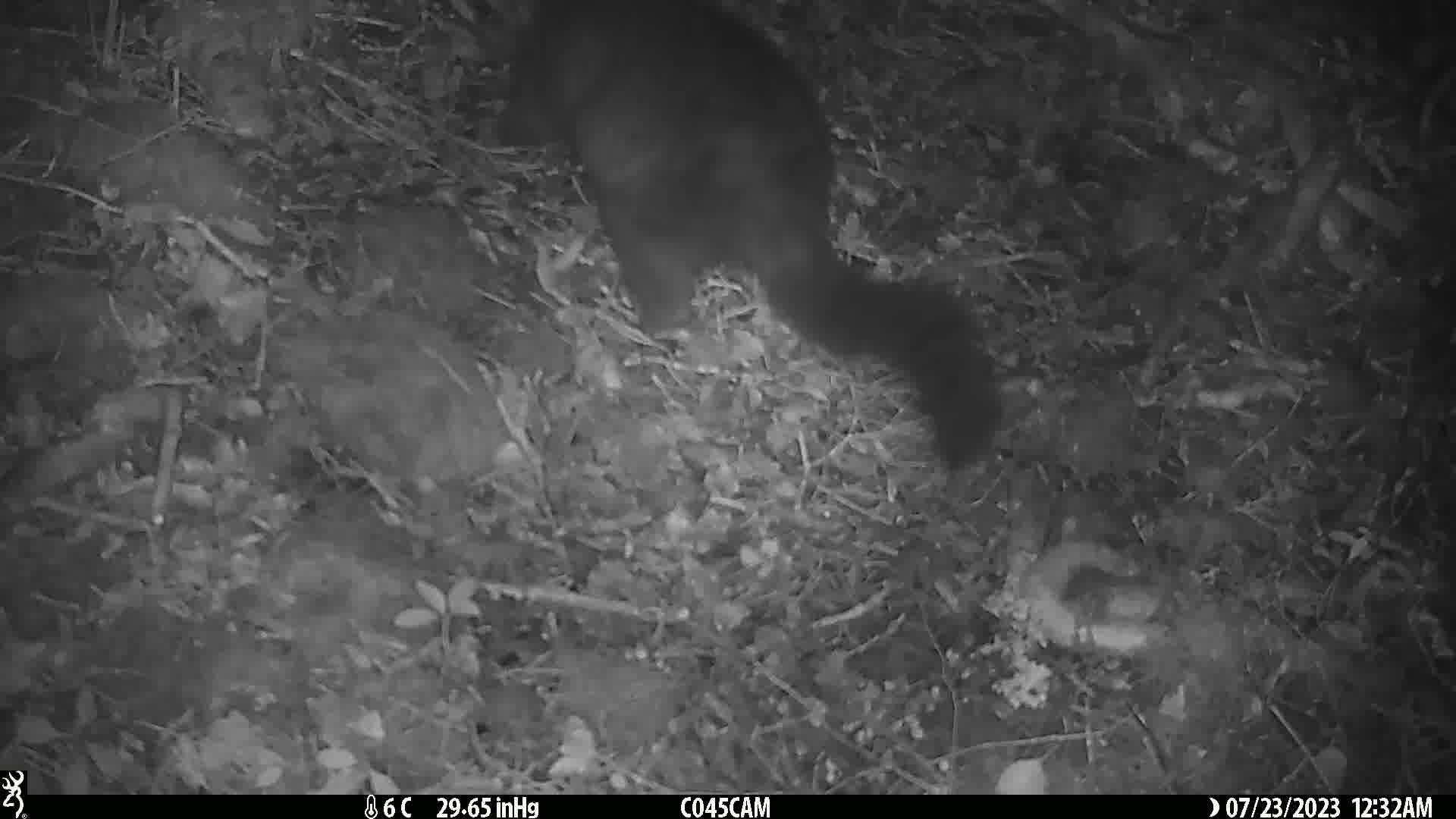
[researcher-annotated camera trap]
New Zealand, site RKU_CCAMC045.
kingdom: Animalia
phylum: Chordata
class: Mammalia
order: Diprotodontia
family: Phalangeridae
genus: Trichosurus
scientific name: Trichosurus vulpecula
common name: common brushtail possum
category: possum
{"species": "possum (common brushtail possum) (Trichosurus vulpecula)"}